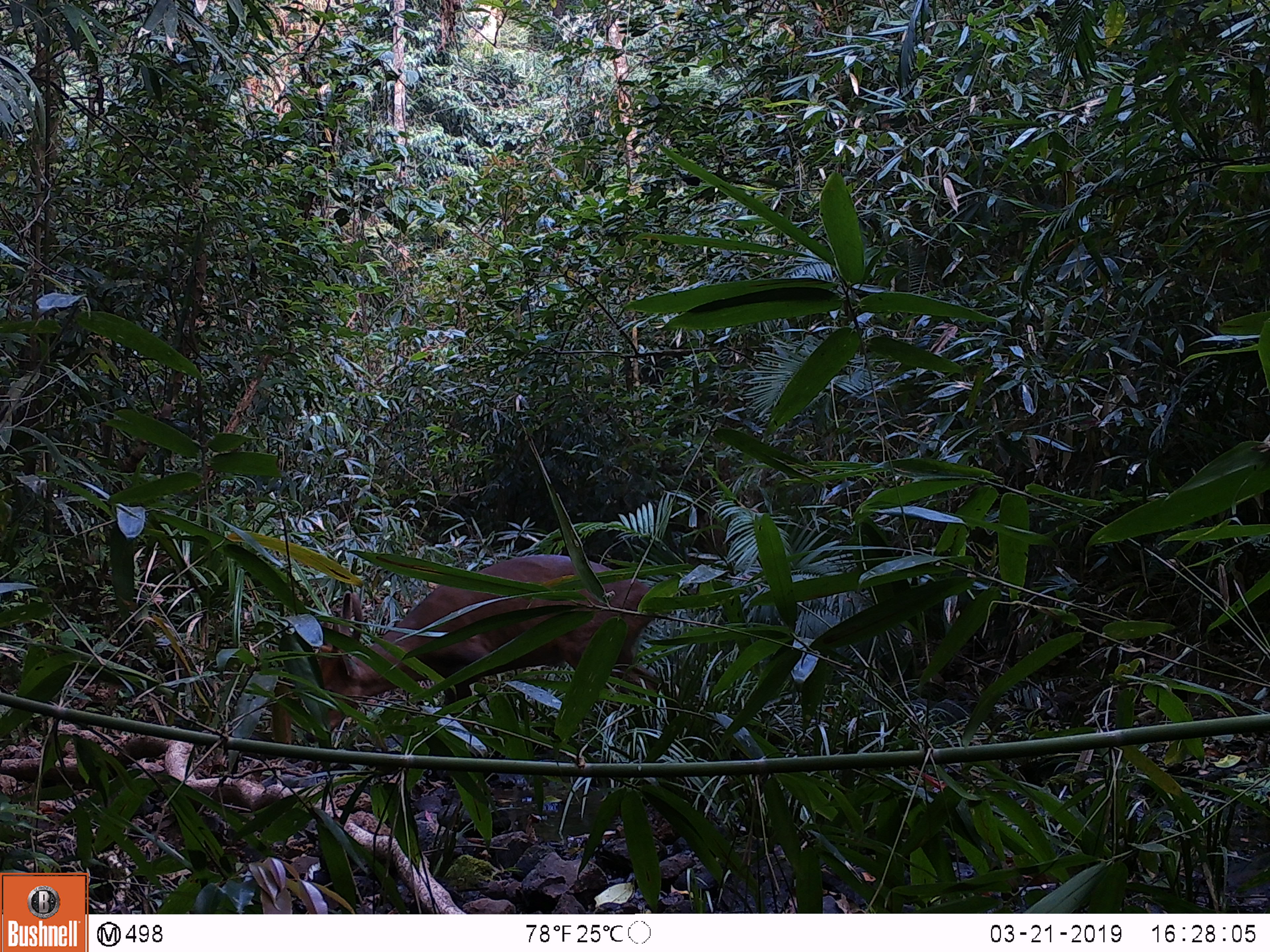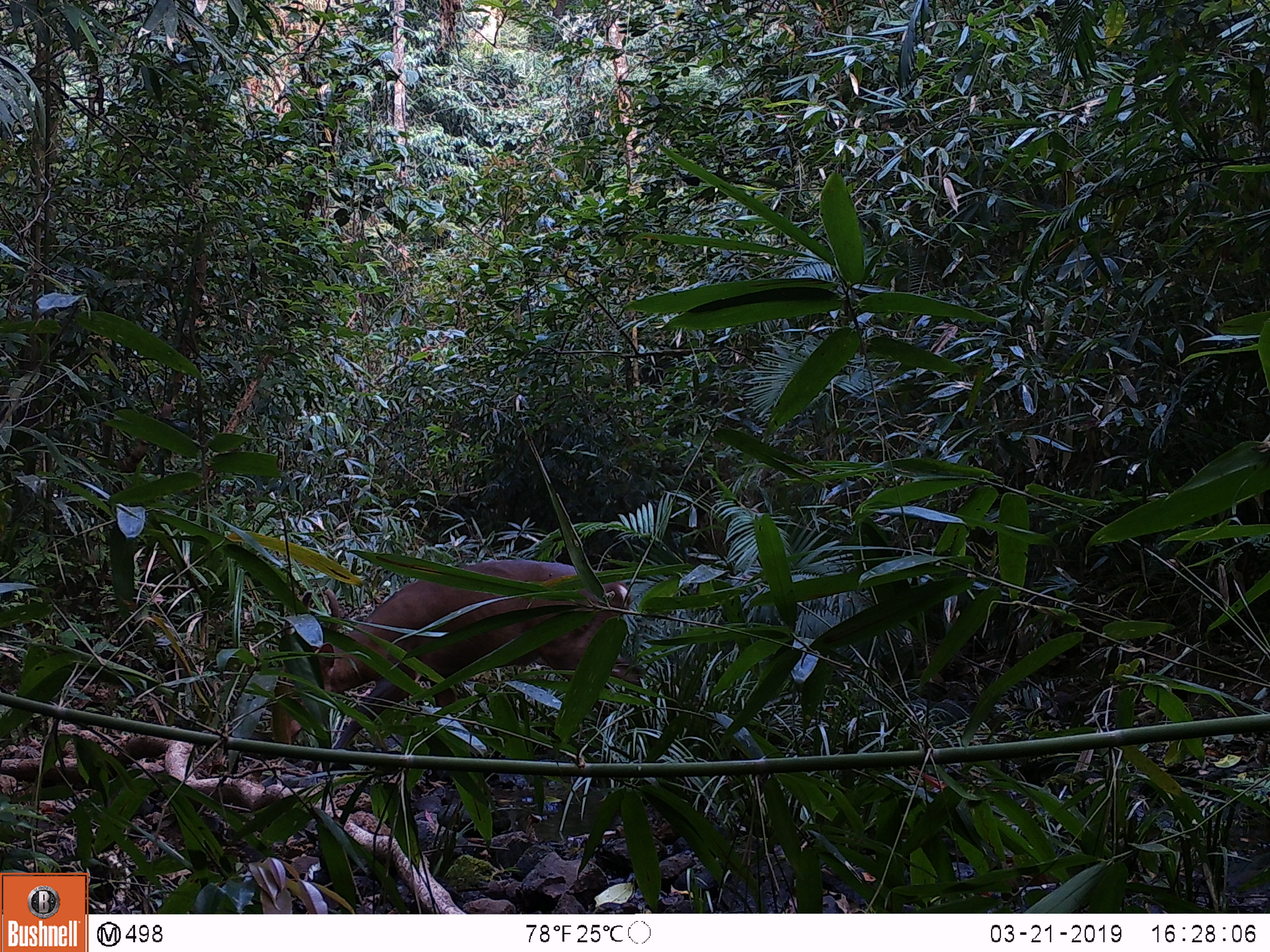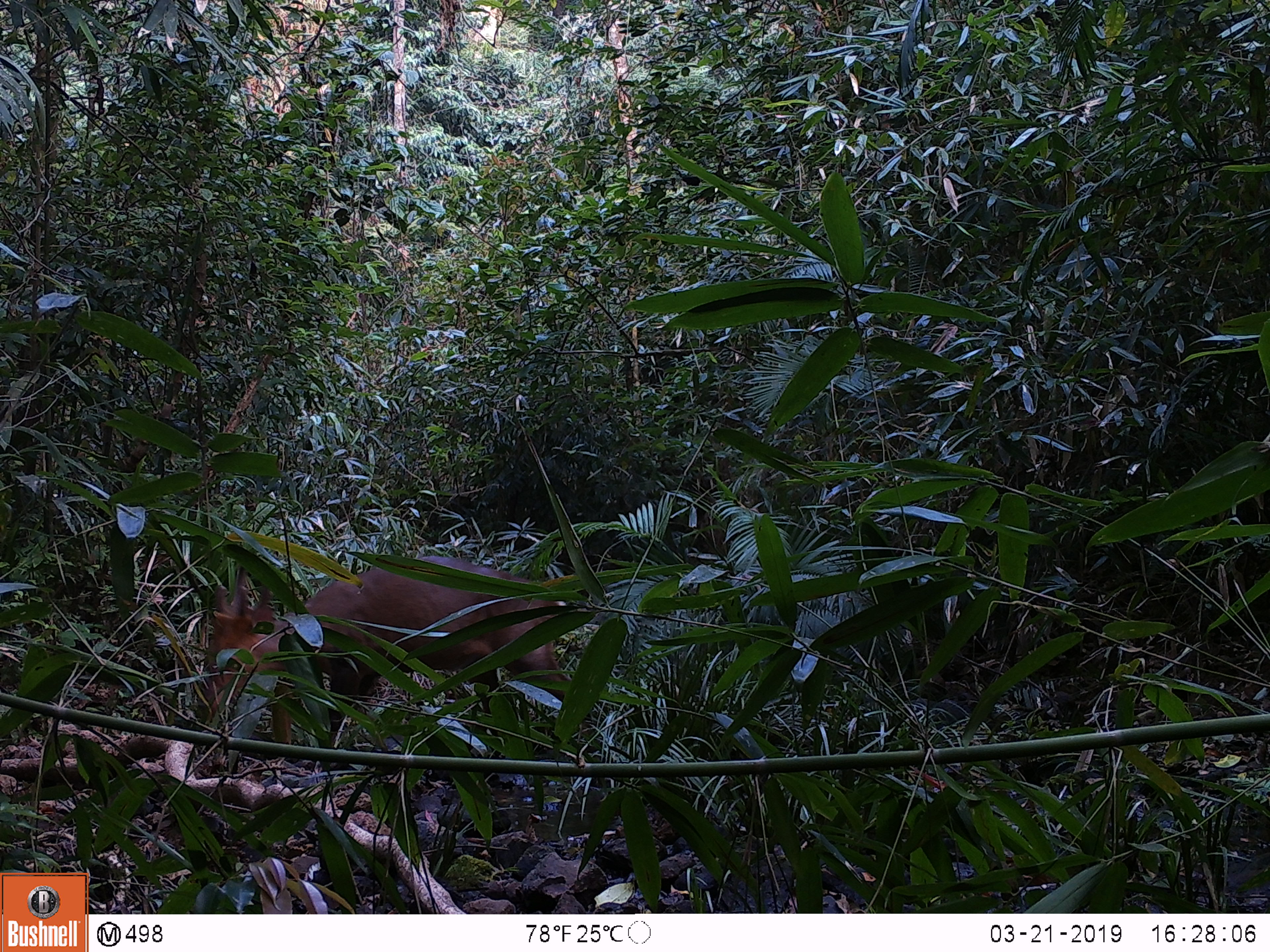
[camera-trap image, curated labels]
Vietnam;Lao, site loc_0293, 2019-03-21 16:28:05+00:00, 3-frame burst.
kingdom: Animalia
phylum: Chordata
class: Mammalia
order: Artiodactyla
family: Cervidae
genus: Muntiacus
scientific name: Muntiacus vuquangensis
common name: large-antlered muntjac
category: large antlered muntjac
Large antlered muntjac (large-antlered muntjac) (Muntiacus vuquangensis). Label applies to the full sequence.